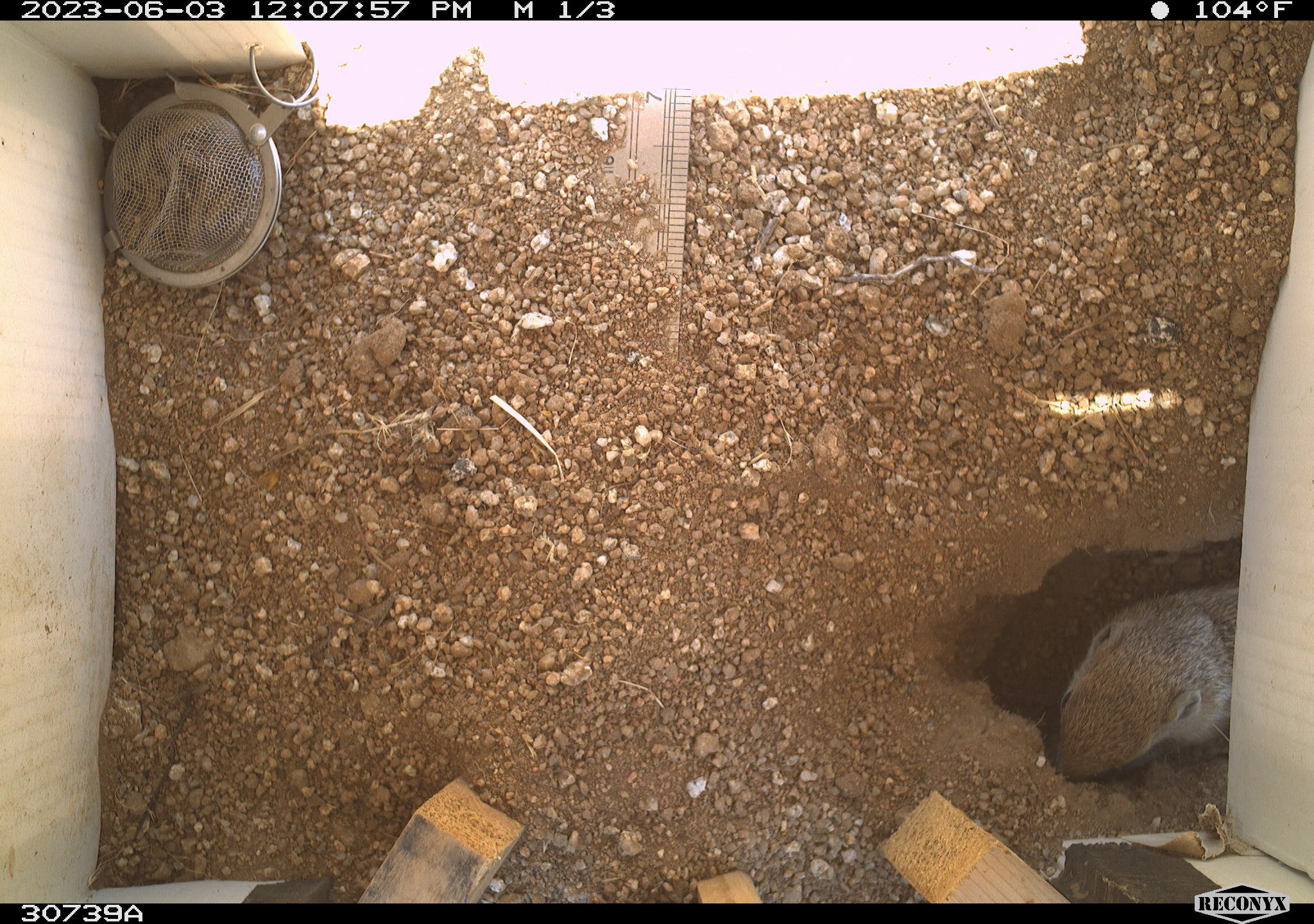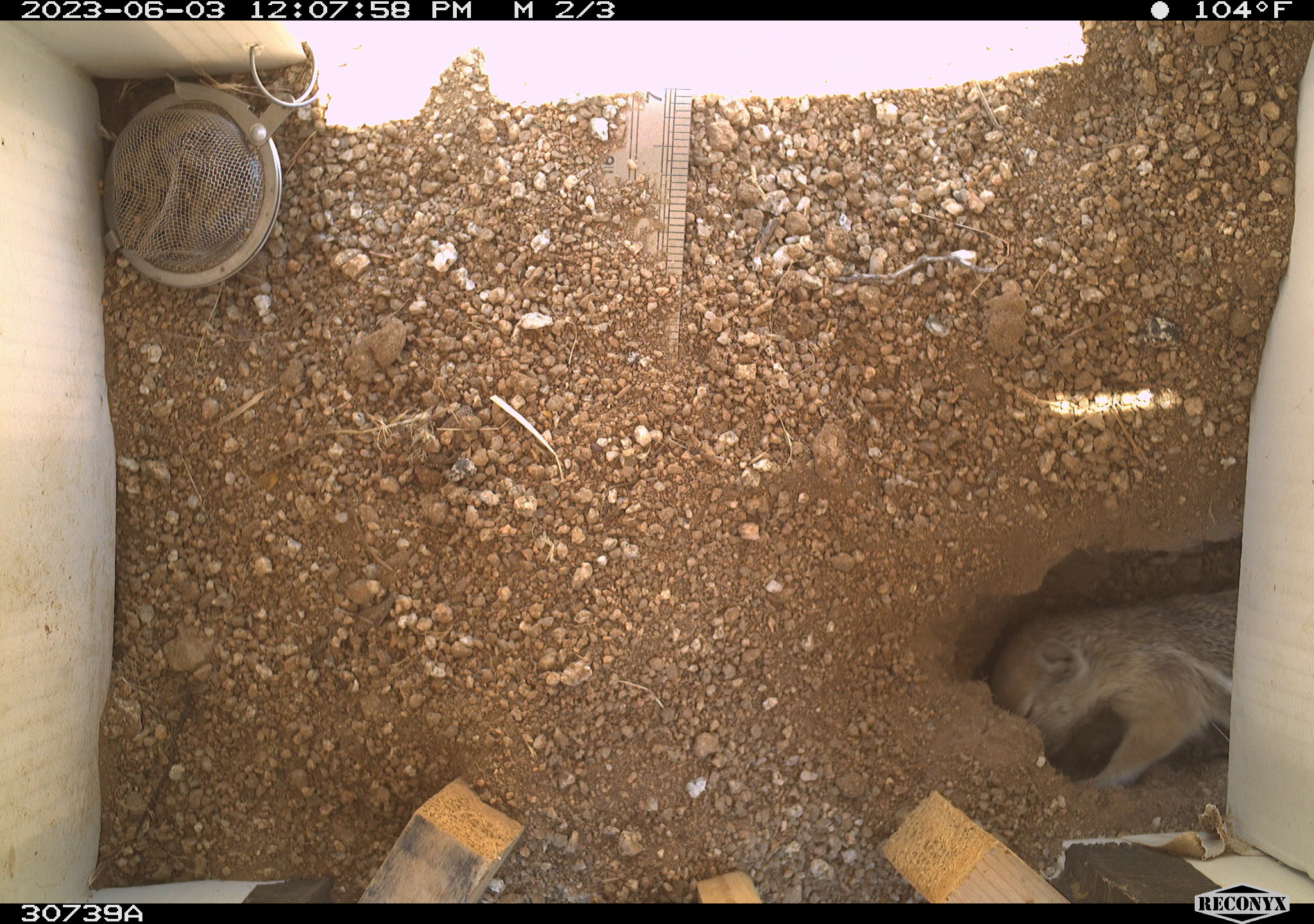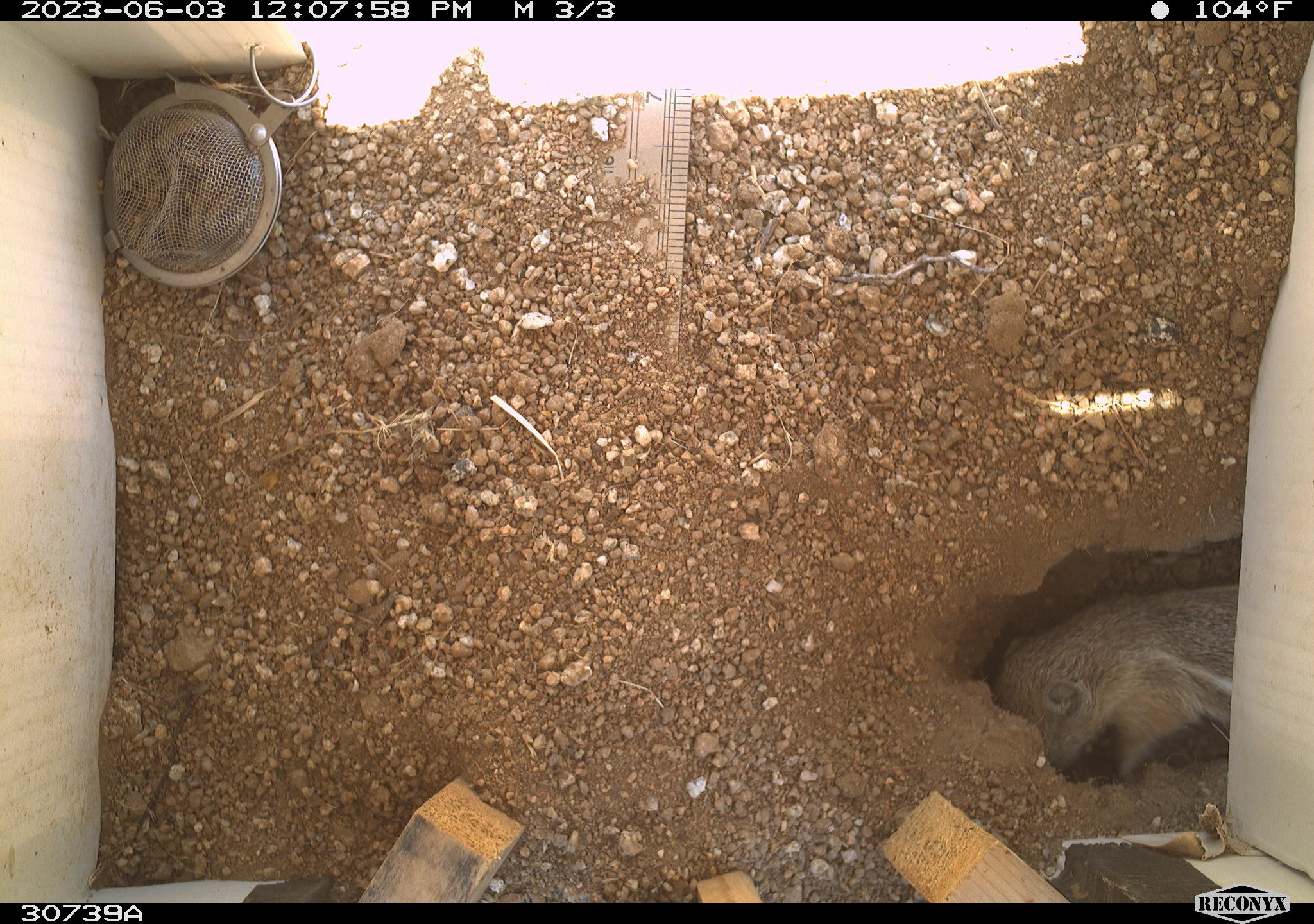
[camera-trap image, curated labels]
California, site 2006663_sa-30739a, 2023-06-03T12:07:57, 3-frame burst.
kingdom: Animalia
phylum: Chordata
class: Mammalia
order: Rodentia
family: Sciuridae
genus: Ammospermophilus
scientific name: Ammospermophilus leucurus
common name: white-tailed antelope squirrel